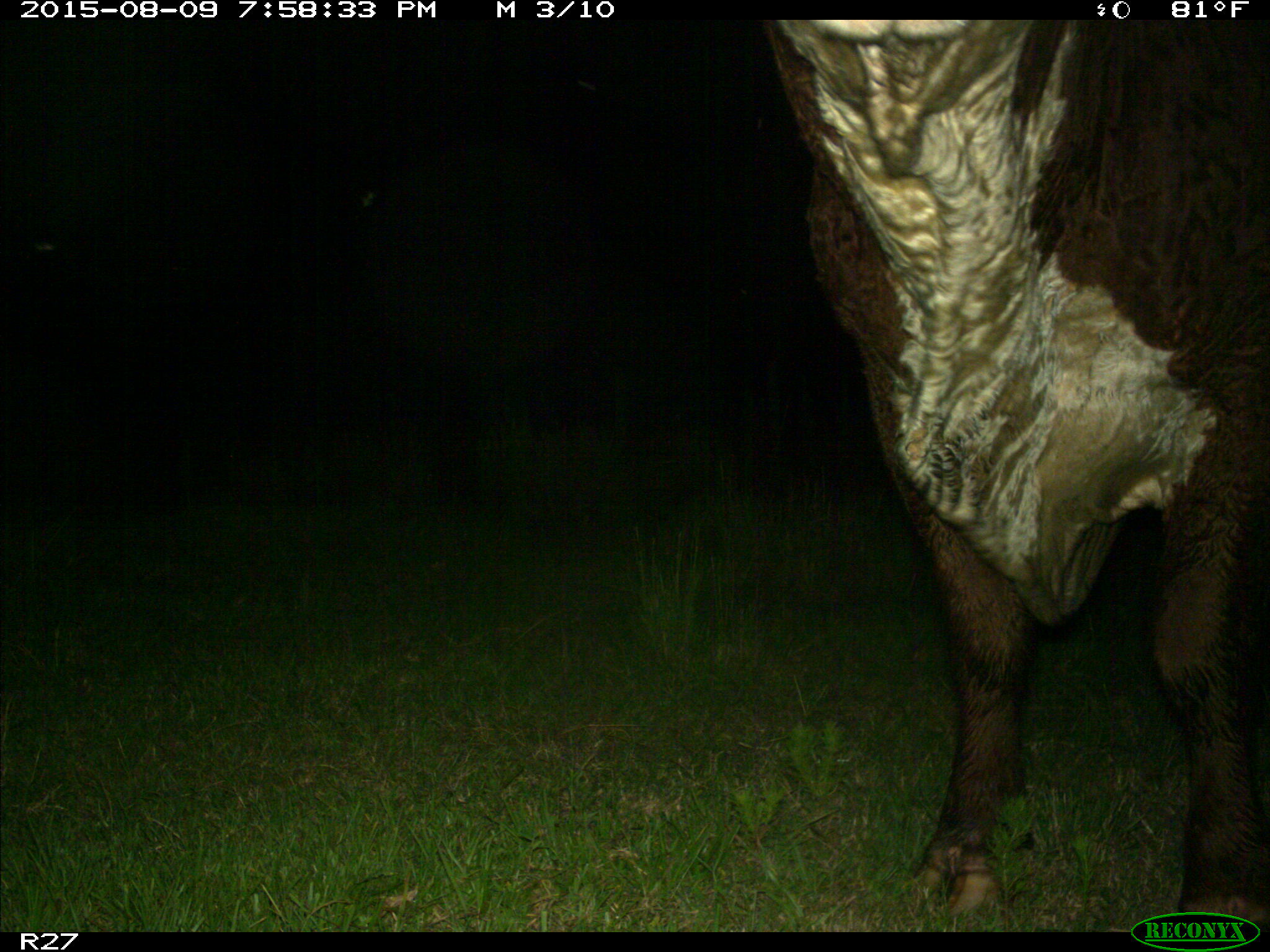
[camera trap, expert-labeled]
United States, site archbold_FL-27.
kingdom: Animalia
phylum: Chordata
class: Mammalia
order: Artiodactyla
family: Bovidae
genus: Bos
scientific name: Bos taurus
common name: domestic cow